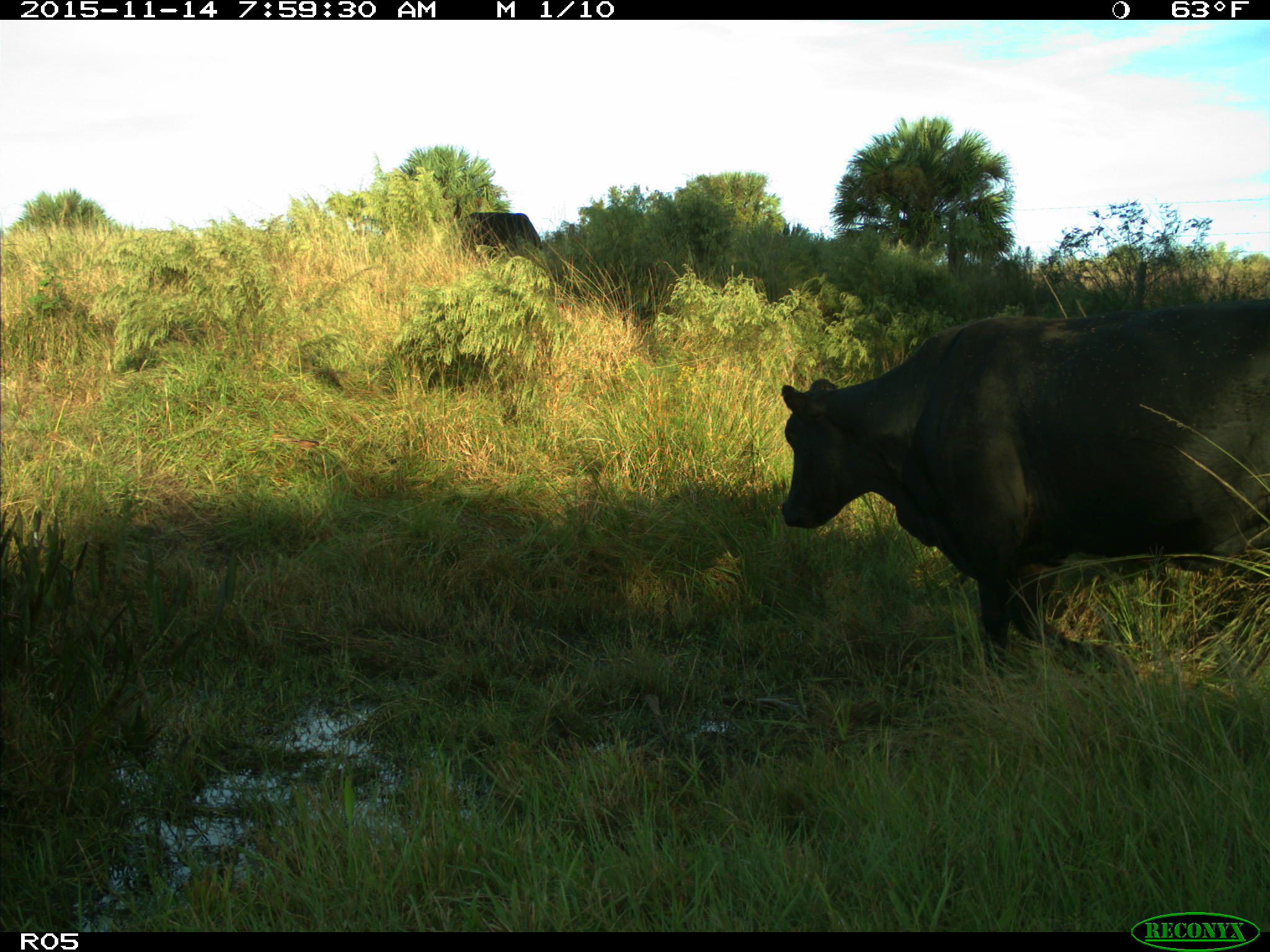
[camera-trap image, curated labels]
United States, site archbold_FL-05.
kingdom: Animalia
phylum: Chordata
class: Mammalia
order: Artiodactyla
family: Bovidae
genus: Bos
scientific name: Bos taurus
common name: domestic cow